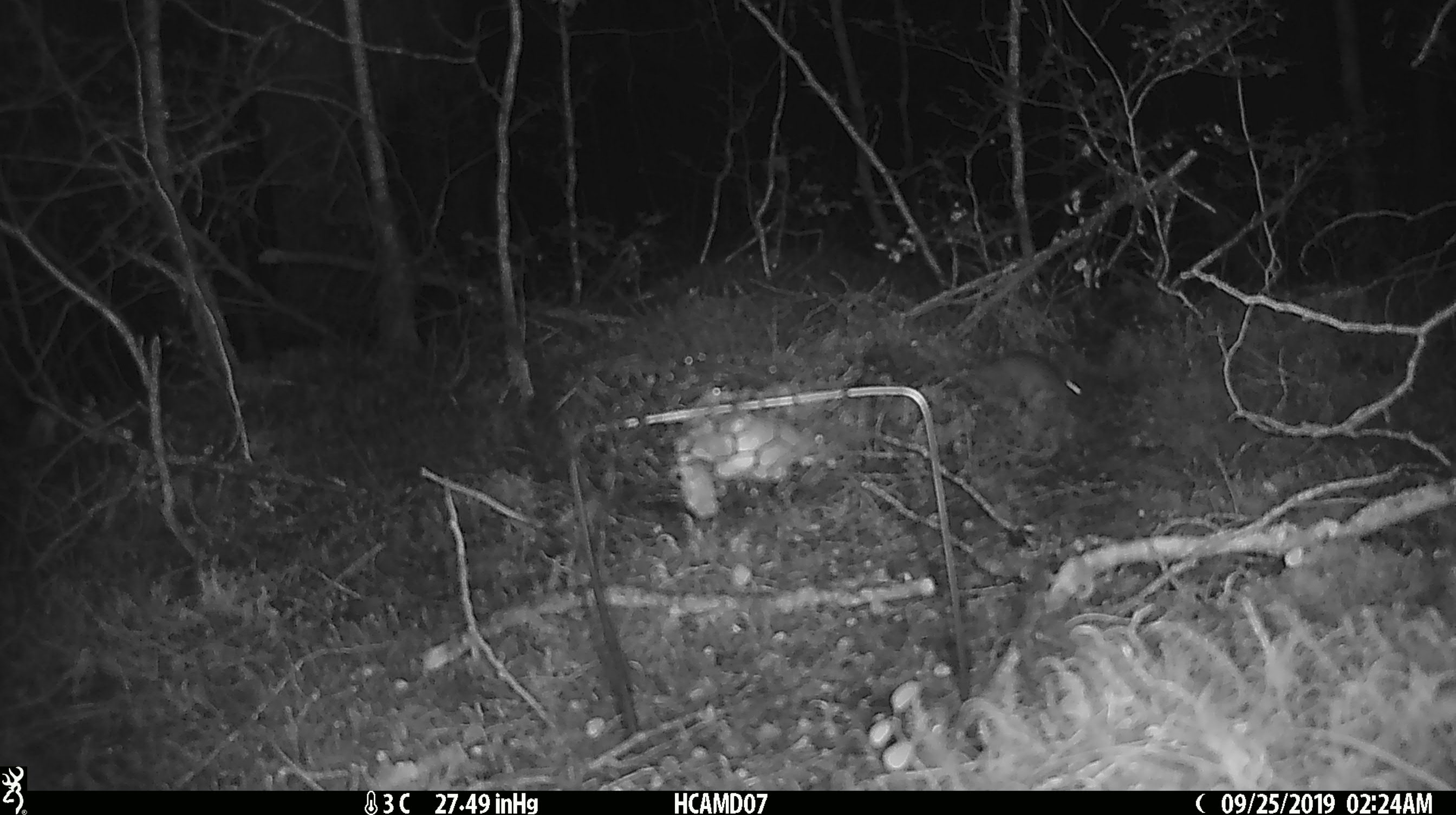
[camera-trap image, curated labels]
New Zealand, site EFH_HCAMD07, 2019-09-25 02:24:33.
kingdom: Animalia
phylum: Chordata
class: Mammalia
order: Rodentia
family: Muridae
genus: Mus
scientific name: Mus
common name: mouse